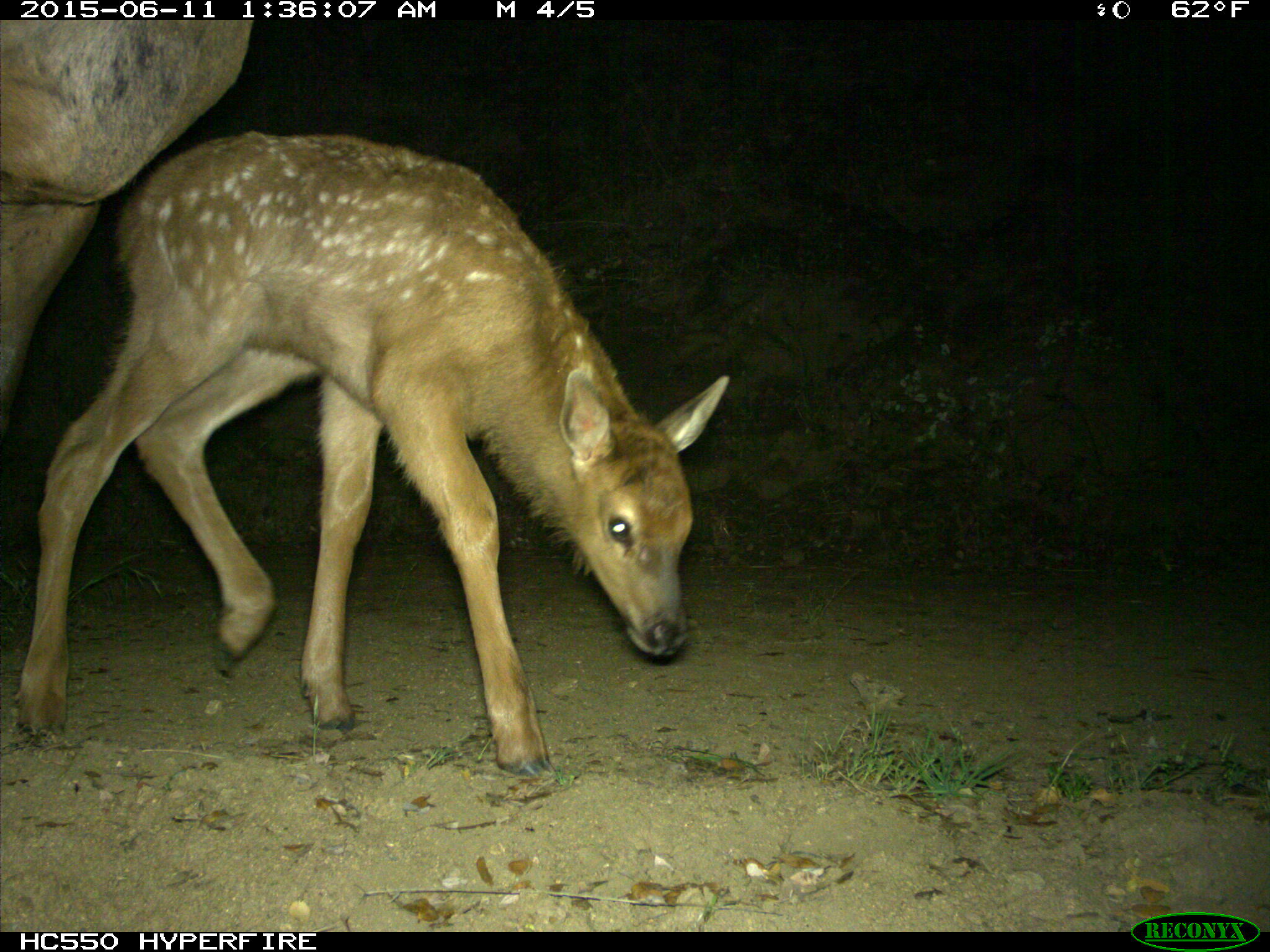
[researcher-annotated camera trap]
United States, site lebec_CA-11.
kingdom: Animalia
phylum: Chordata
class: Mammalia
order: Artiodactyla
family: Cervidae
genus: Cervus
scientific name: Cervus canadensis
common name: elk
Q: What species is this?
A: Cervus canadensis (elk).